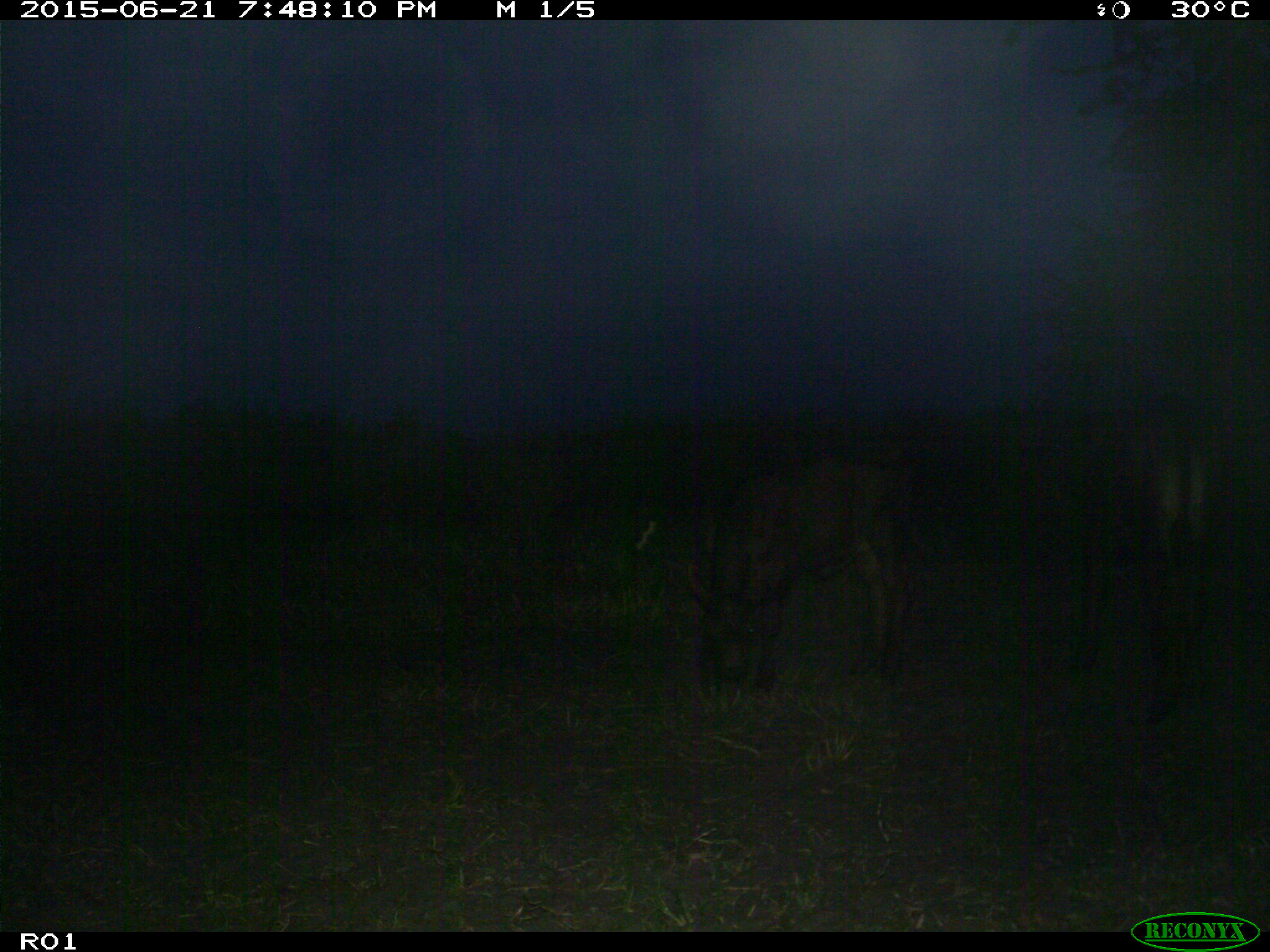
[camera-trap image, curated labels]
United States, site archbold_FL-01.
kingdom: Animalia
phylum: Chordata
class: Mammalia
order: Artiodactyla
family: Bovidae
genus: Bos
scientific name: Bos taurus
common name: domestic cow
Bos taurus (domestic cow).